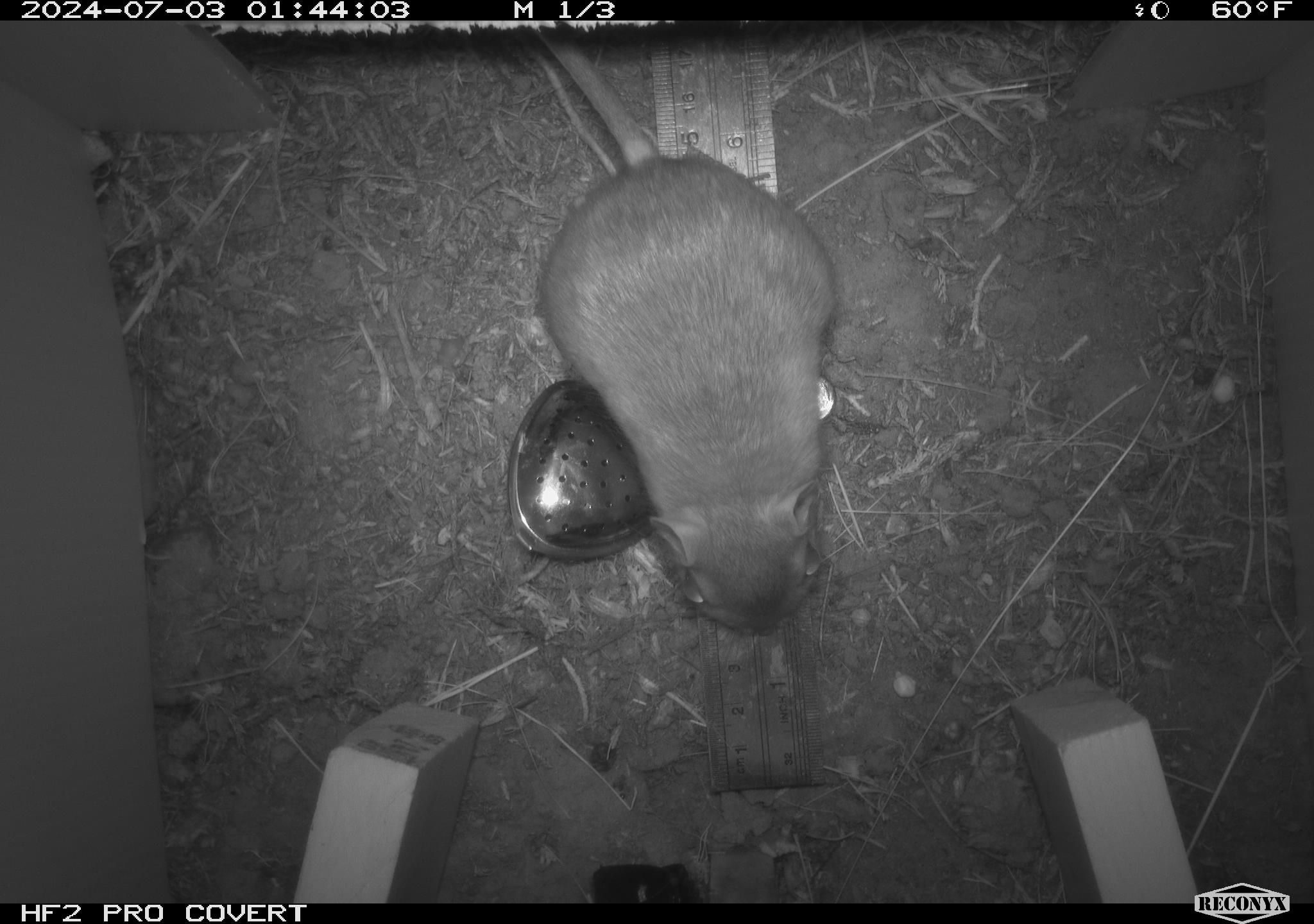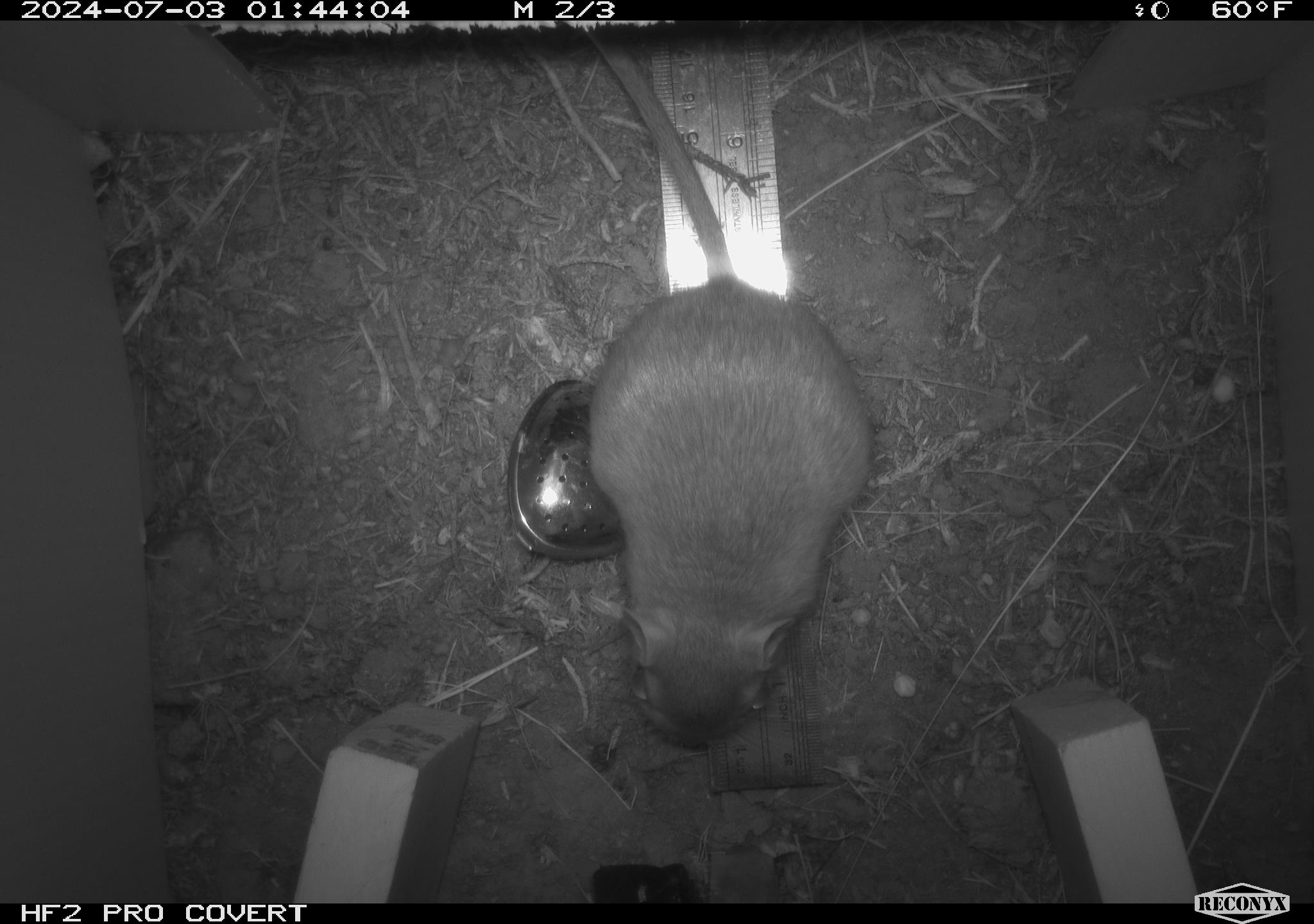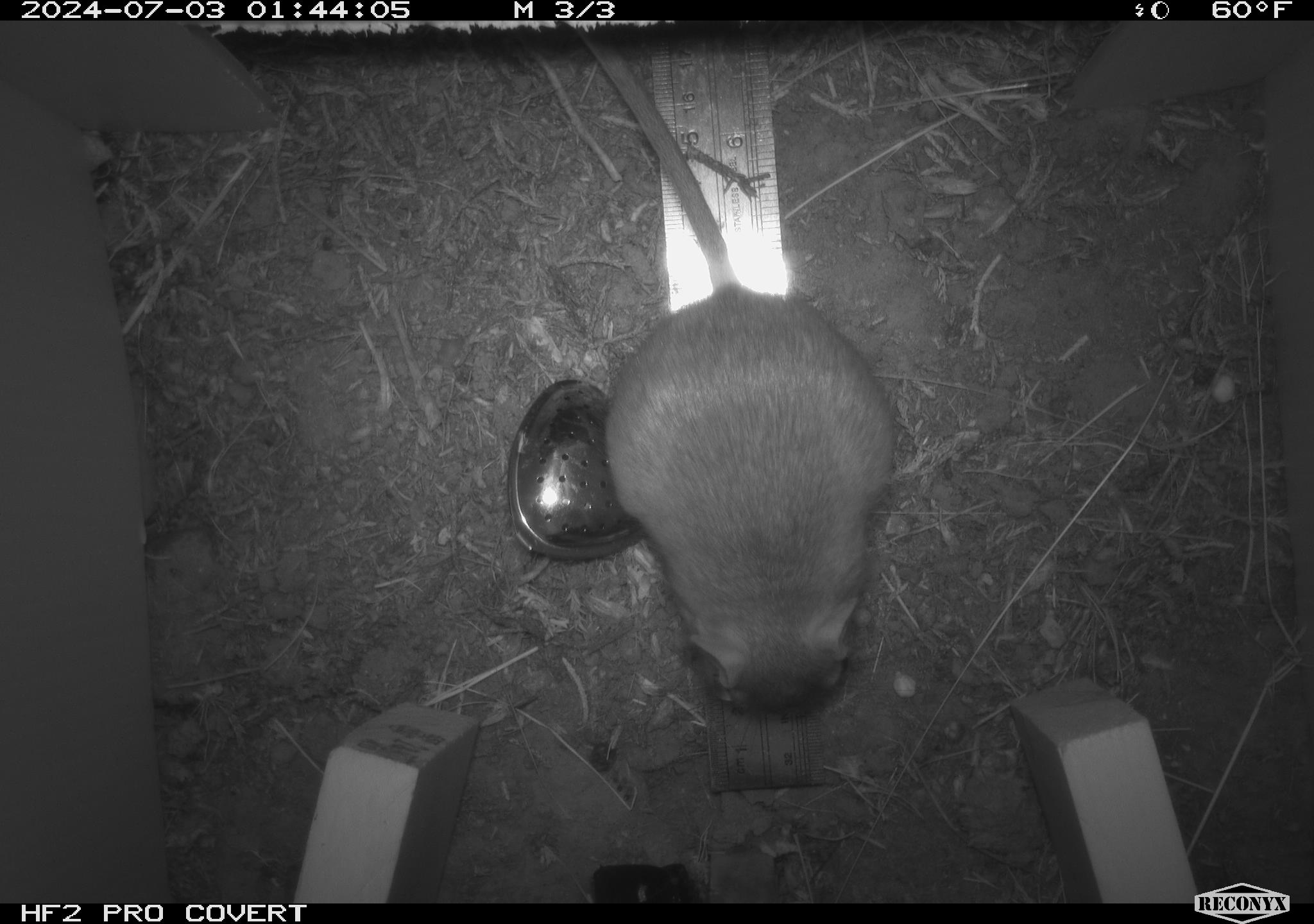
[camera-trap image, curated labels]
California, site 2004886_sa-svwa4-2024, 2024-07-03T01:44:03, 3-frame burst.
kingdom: Animalia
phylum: Chordata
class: Mammalia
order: Rodentia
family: Heteromyidae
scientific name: Heteromyidae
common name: kangaroo rats and pocket mice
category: heteromyidae family